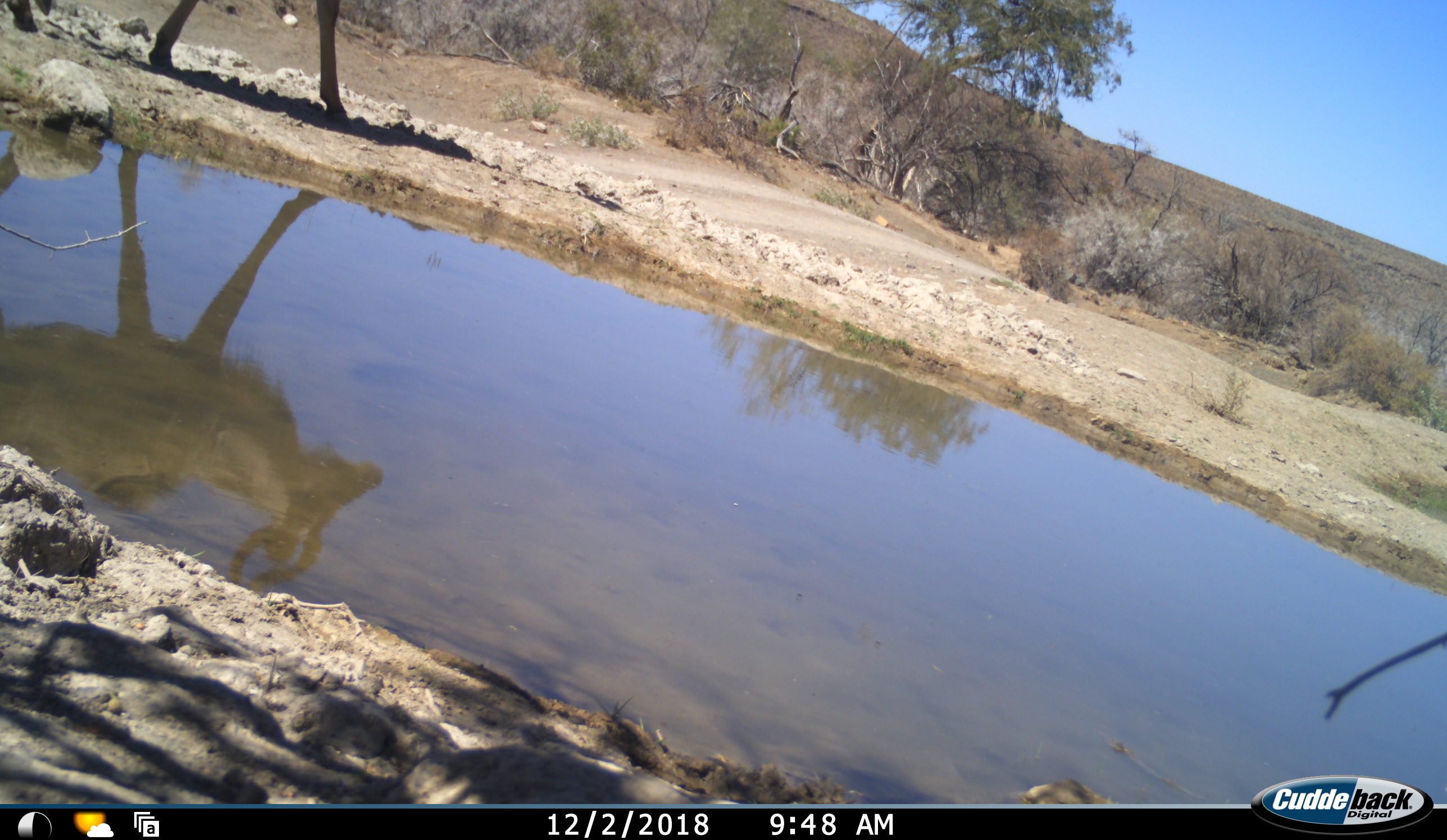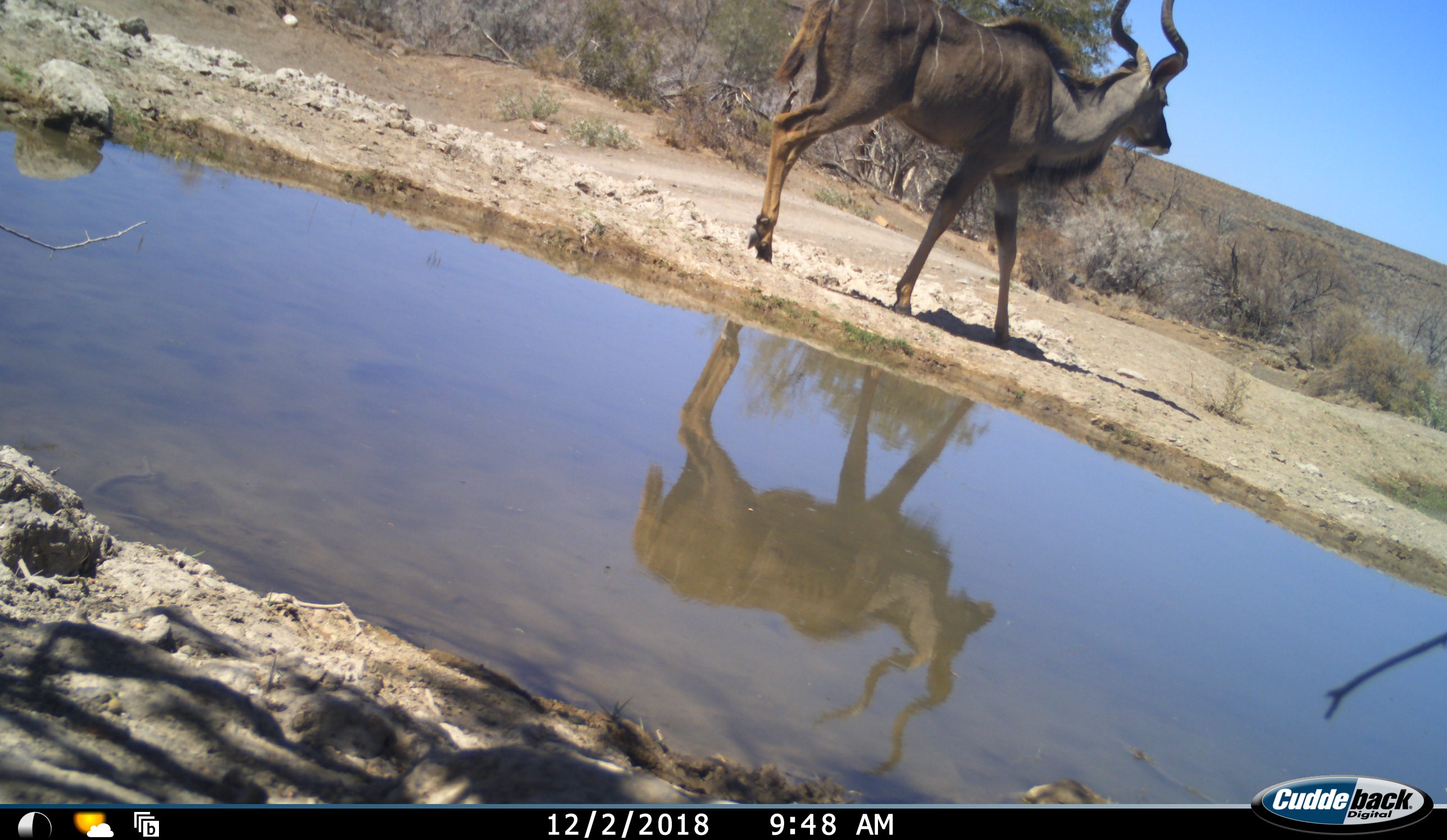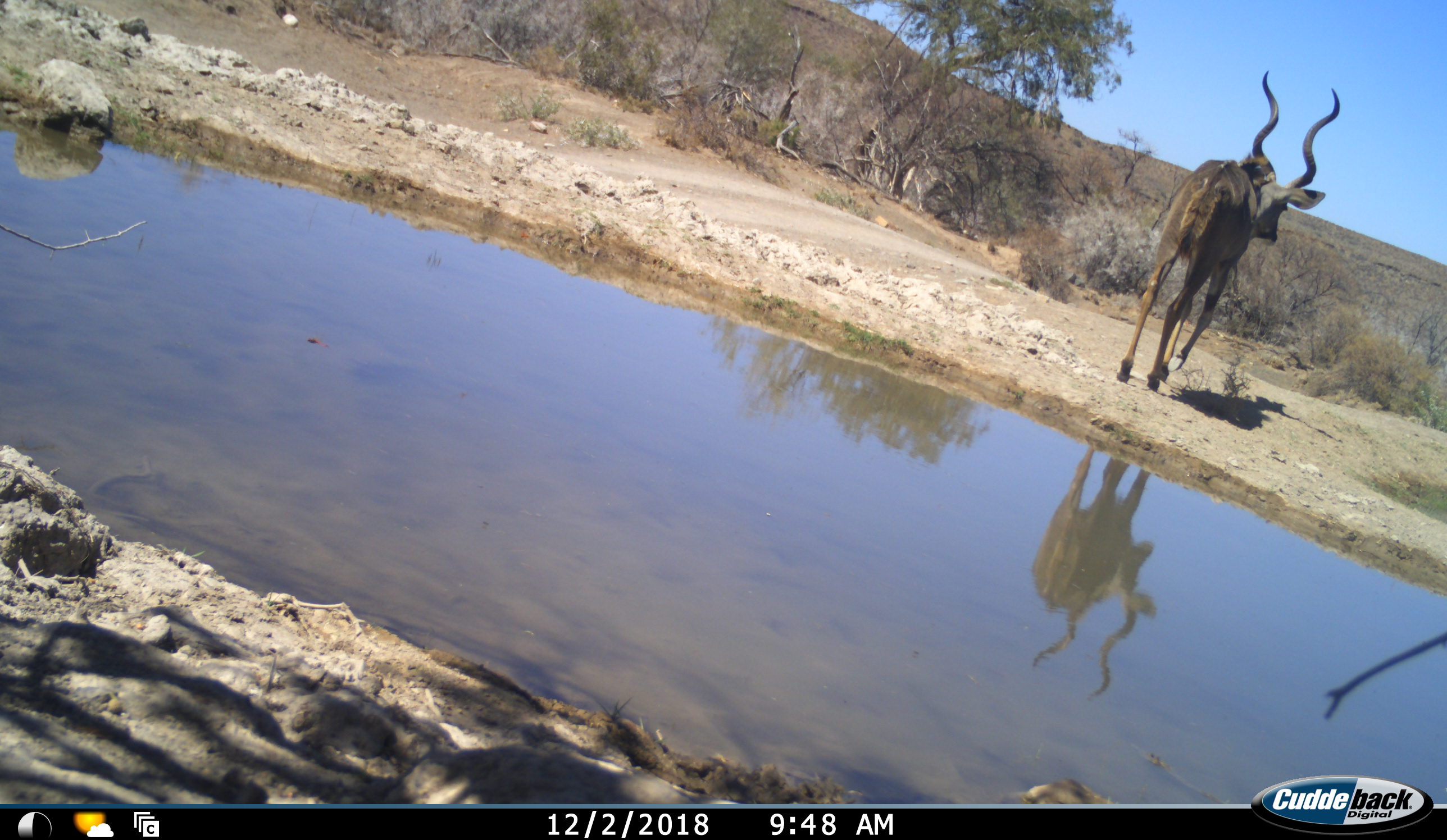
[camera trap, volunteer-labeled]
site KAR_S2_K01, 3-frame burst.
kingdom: Animalia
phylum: Chordata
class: Mammalia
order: Artiodactyla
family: Bovidae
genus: Tragelaphus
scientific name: Tragelaphus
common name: kudu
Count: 1.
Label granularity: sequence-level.